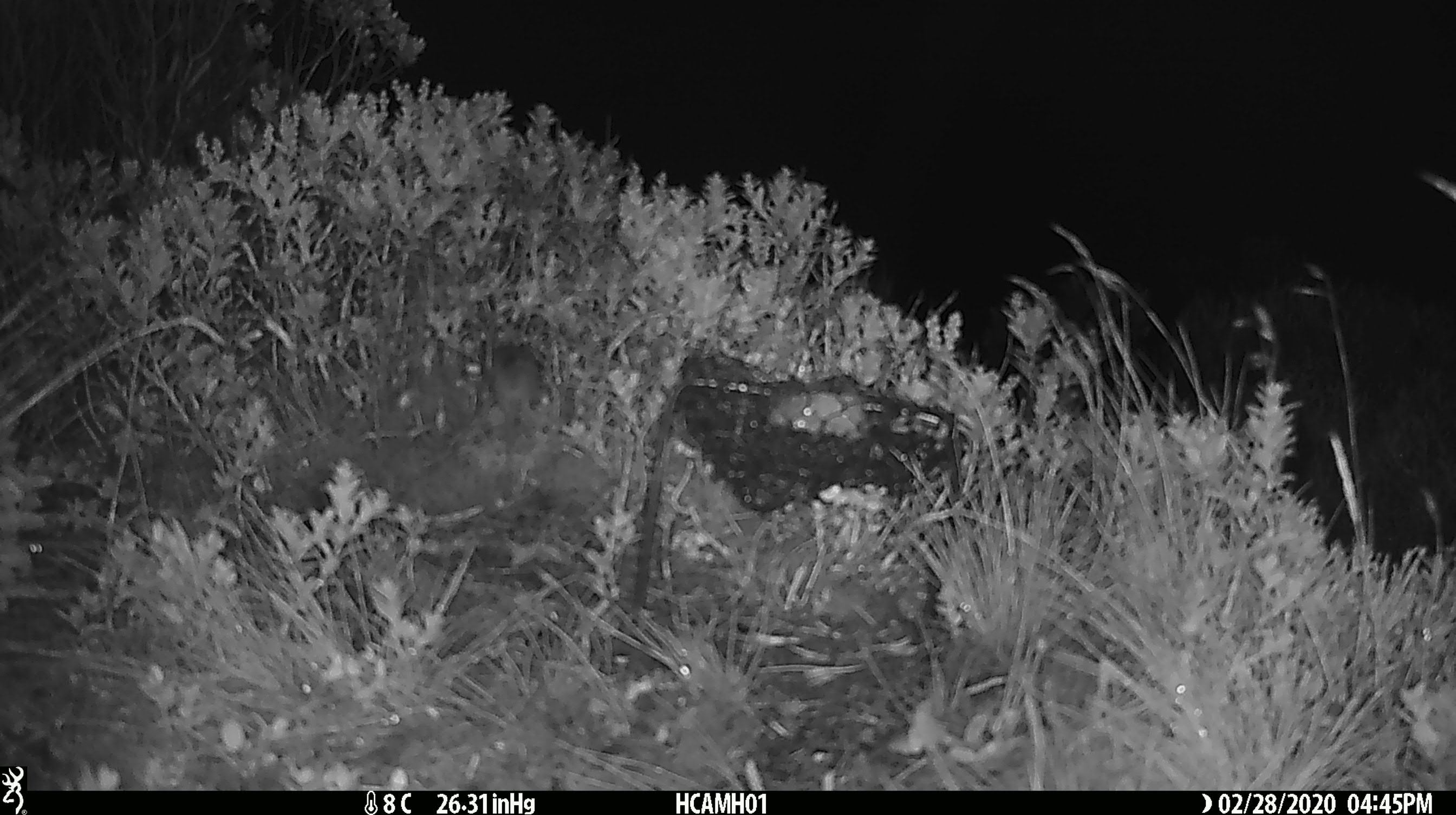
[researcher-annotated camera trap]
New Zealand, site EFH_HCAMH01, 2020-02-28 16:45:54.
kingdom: Animalia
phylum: Chordata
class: Mammalia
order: Rodentia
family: Muridae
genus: Mus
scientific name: Mus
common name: mouse